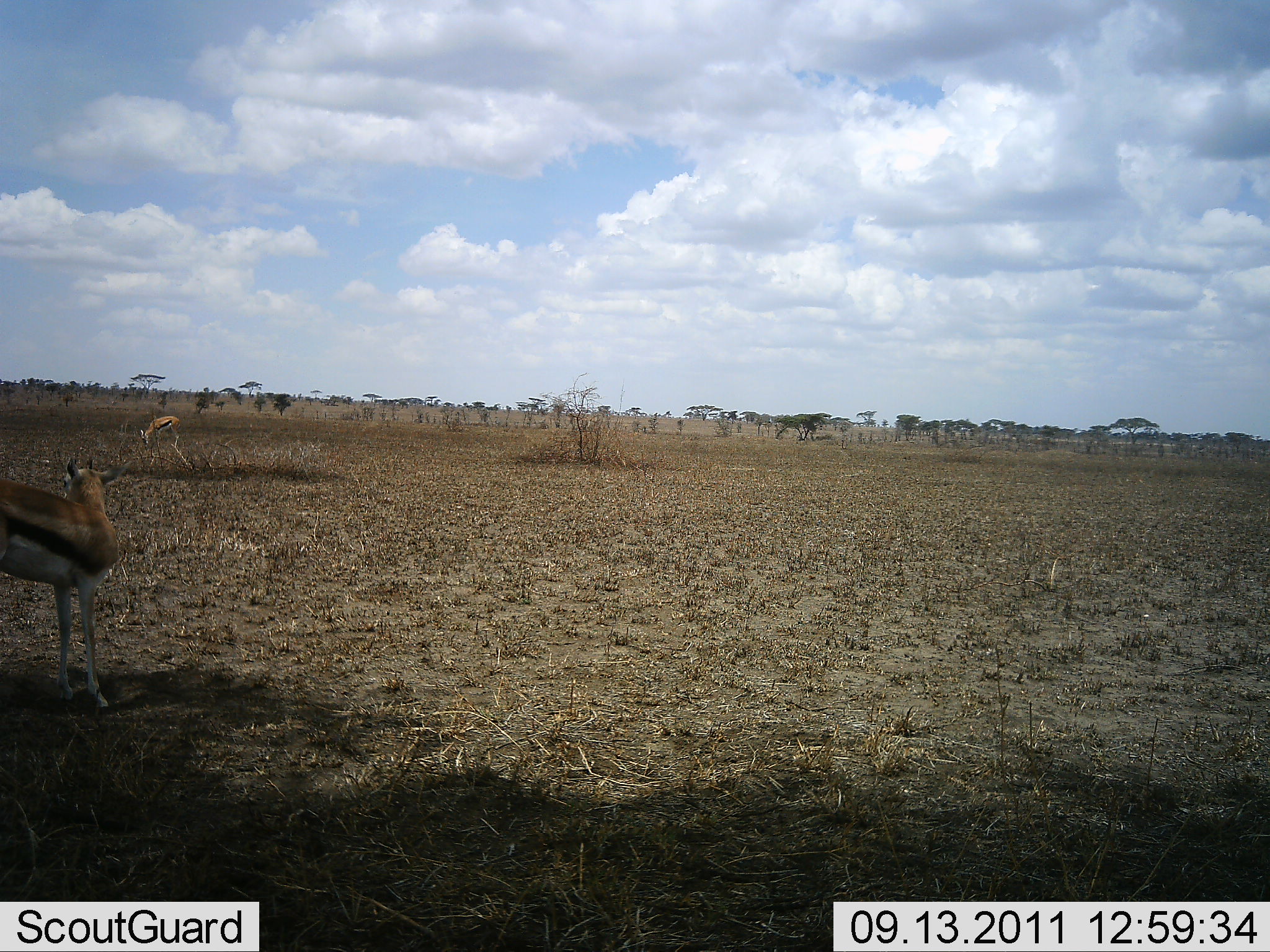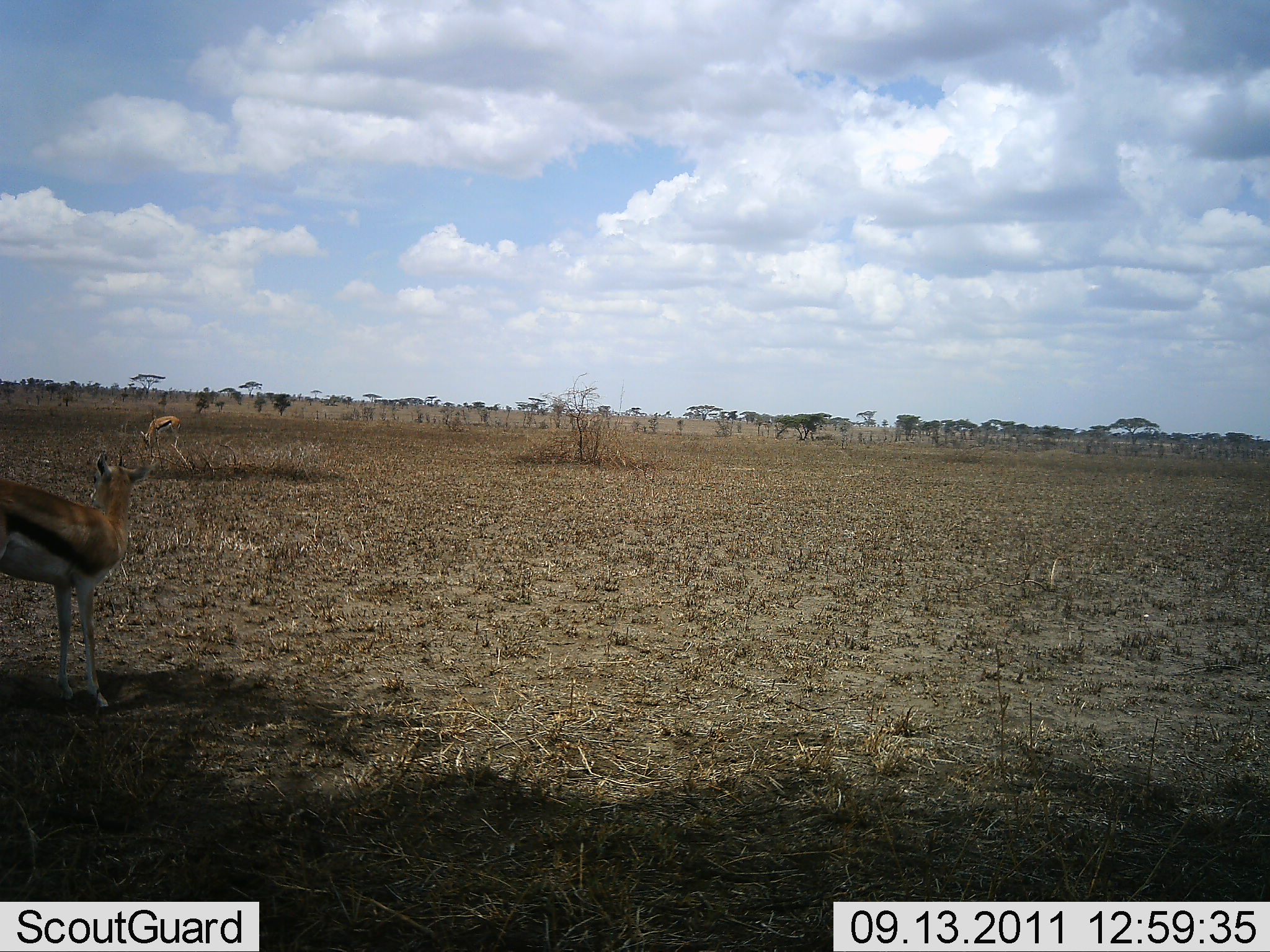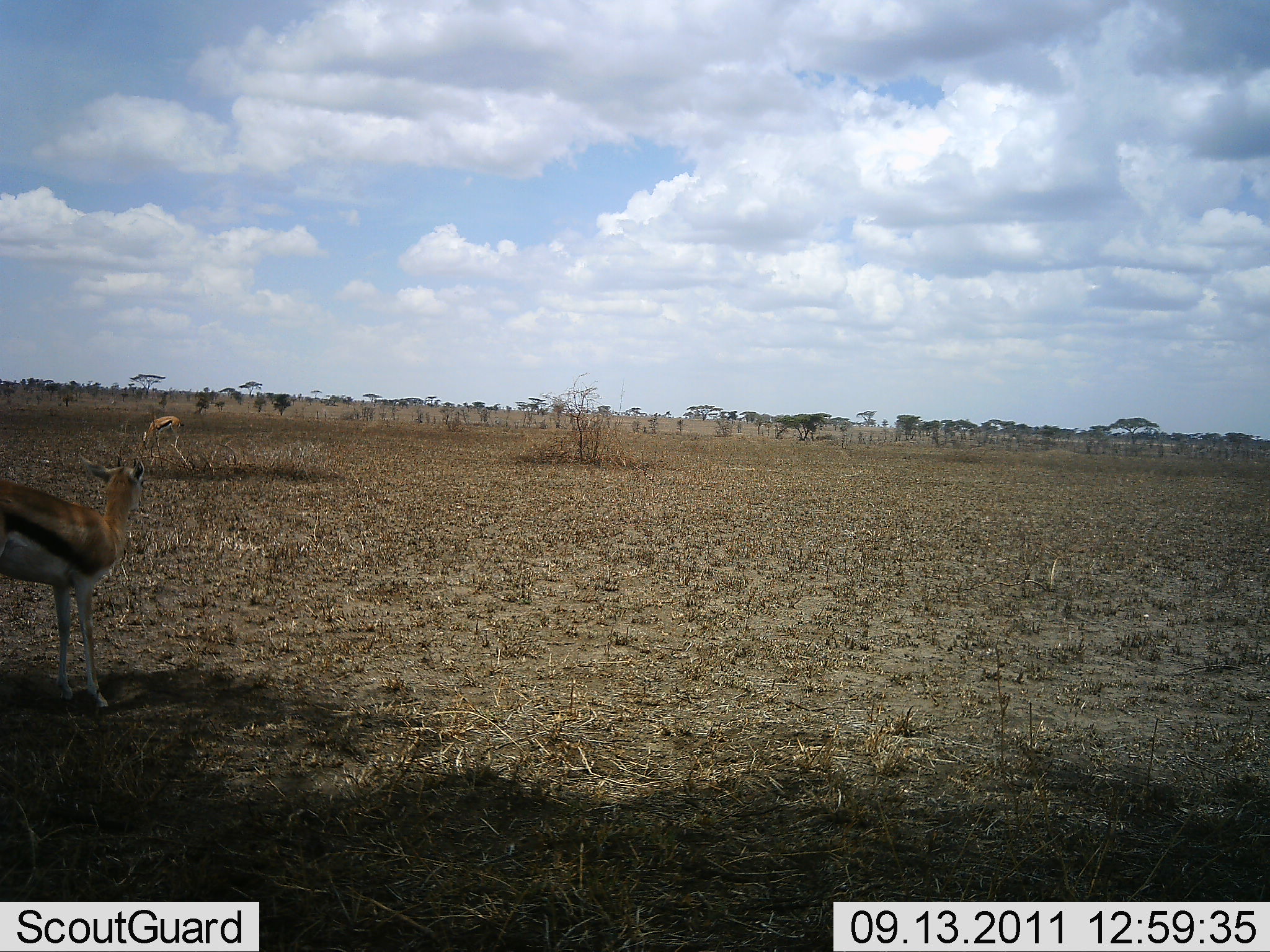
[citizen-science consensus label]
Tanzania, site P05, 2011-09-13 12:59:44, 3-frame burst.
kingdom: Animalia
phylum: Chordata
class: Mammalia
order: Artiodactyla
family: Bovidae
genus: Eudorcas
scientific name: Eudorcas thomsonii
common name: thomson's gazelle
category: gazellethomsons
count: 2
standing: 82%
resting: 9%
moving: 18%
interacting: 0%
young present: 0%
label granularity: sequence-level